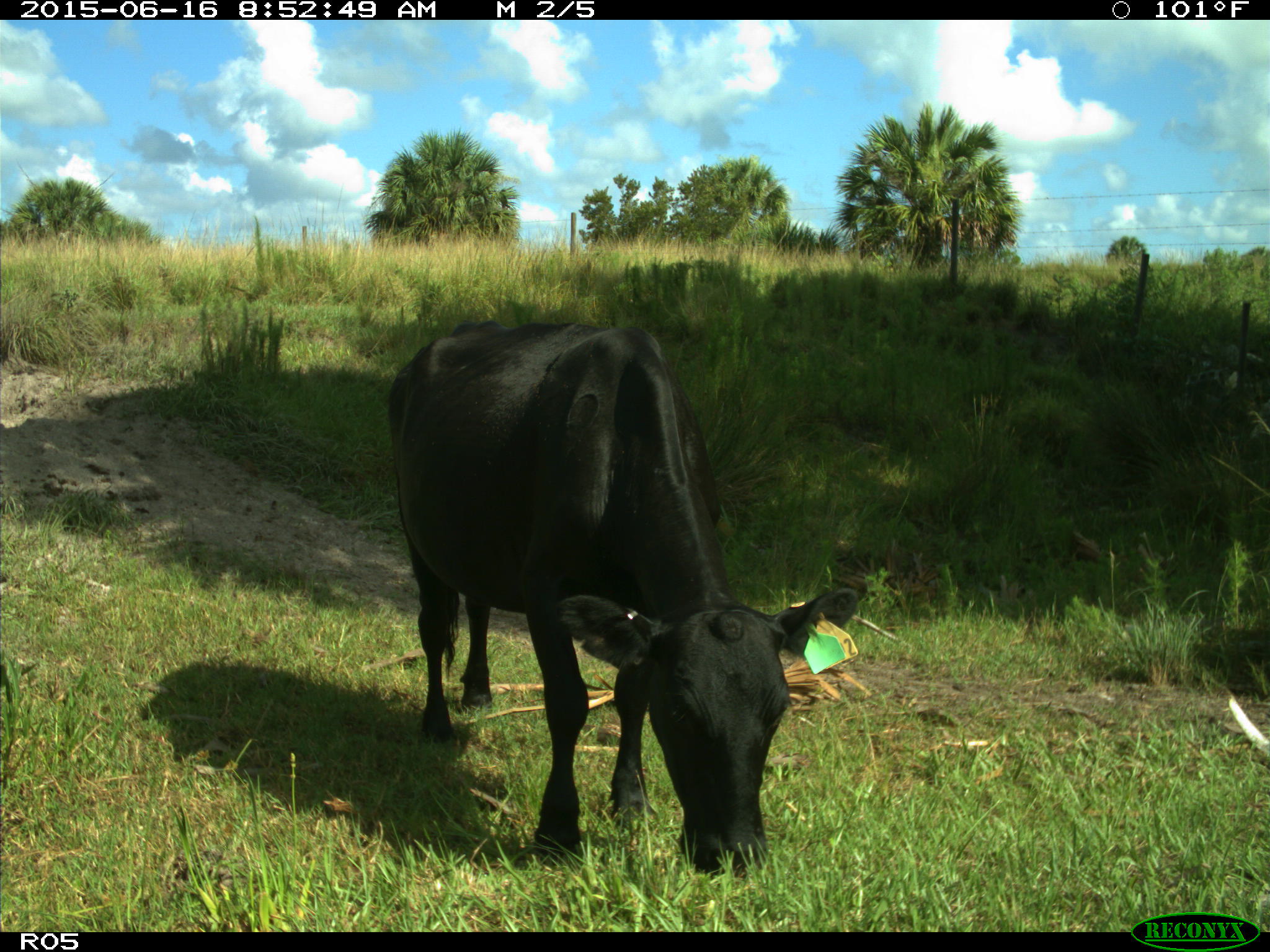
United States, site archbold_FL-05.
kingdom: Animalia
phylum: Chordata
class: Mammalia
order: Artiodactyla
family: Bovidae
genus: Bos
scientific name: Bos taurus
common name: domestic cow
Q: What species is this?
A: Bos taurus (domestic cow).